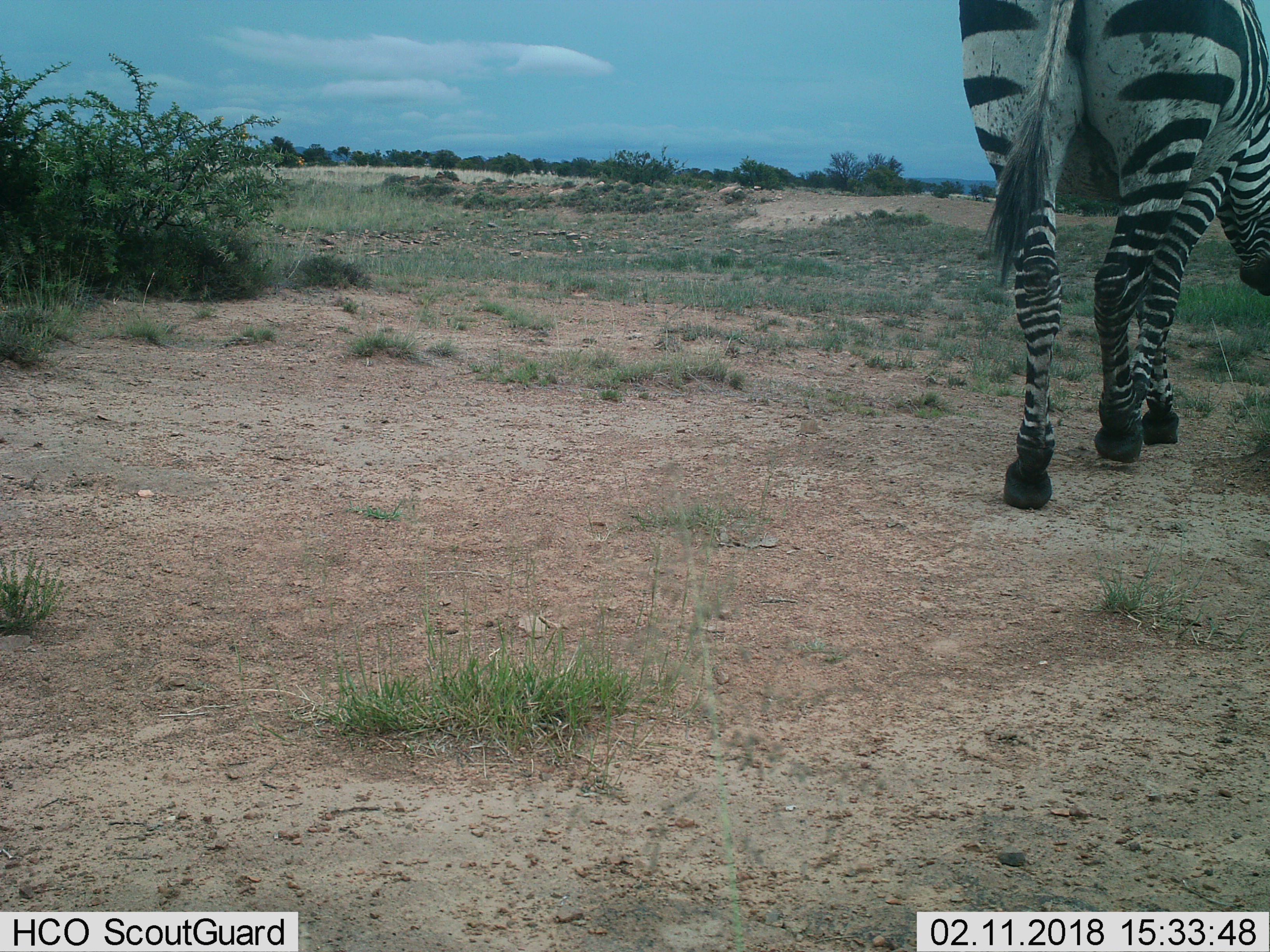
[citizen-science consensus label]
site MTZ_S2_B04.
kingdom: Animalia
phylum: Chordata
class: Mammalia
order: Perissodactyla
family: Equidae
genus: Equus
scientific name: Equus zebra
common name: mountain zebra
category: zebramountain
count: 1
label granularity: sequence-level